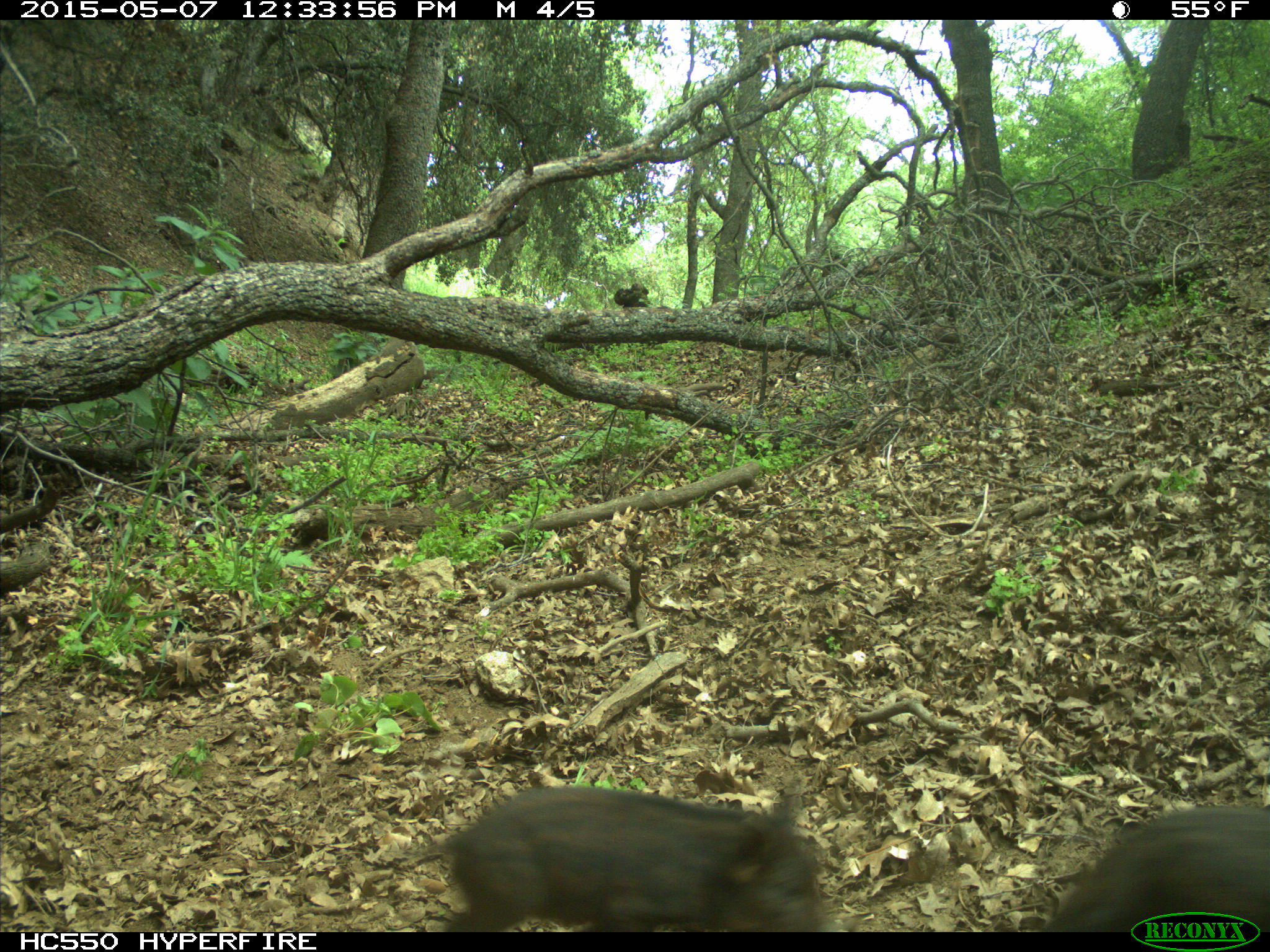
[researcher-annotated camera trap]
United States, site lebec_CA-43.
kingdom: Animalia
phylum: Chordata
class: Mammalia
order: Artiodactyla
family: Suidae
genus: Sus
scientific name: Sus scrofa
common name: wild boar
Sus scrofa (wild boar).